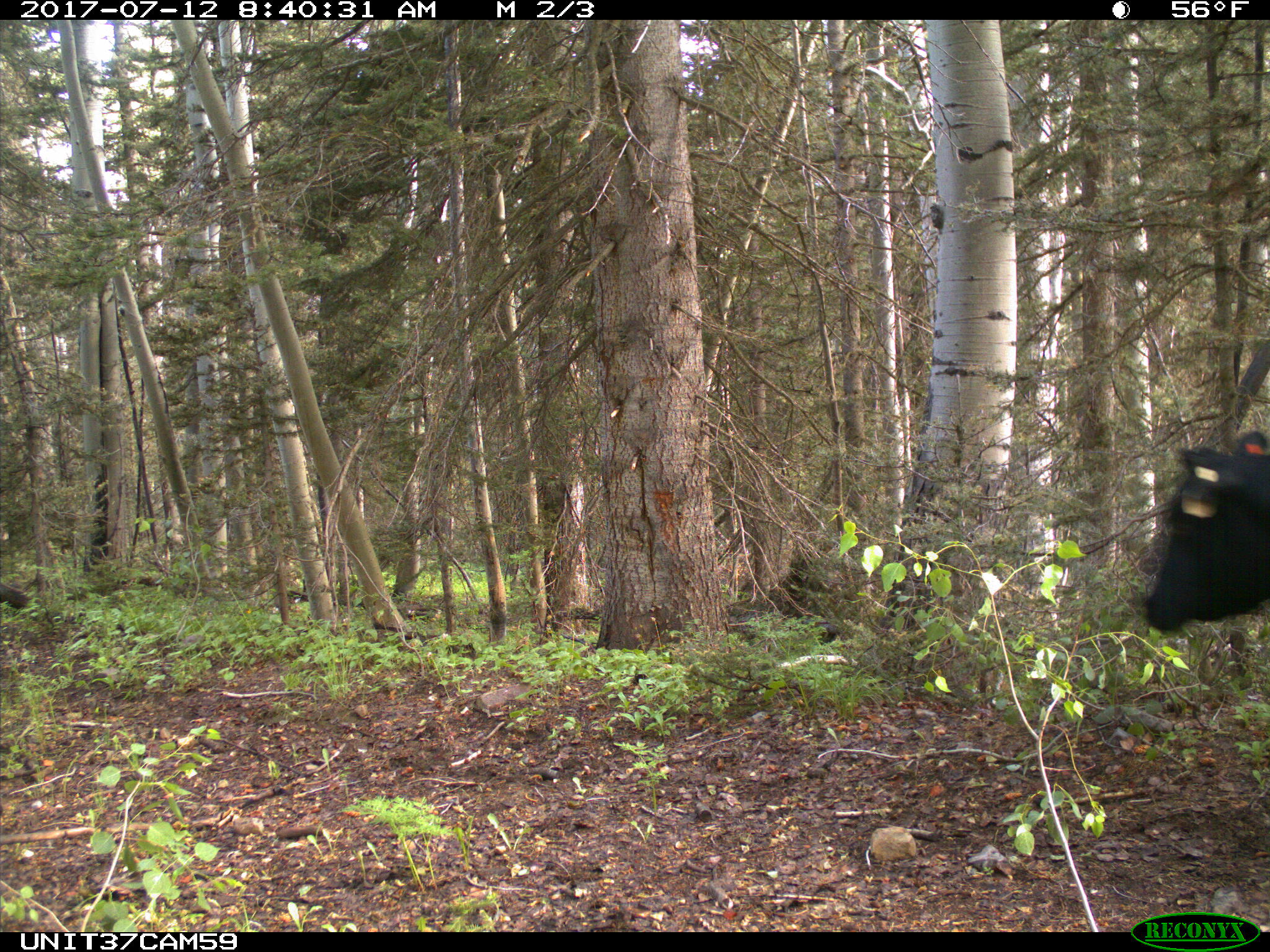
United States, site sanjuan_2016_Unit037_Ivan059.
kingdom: Animalia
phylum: Chordata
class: Mammalia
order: Artiodactyla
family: Bovidae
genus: Bos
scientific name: Bos taurus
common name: domestic cow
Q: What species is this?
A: Bos taurus (domestic cow).